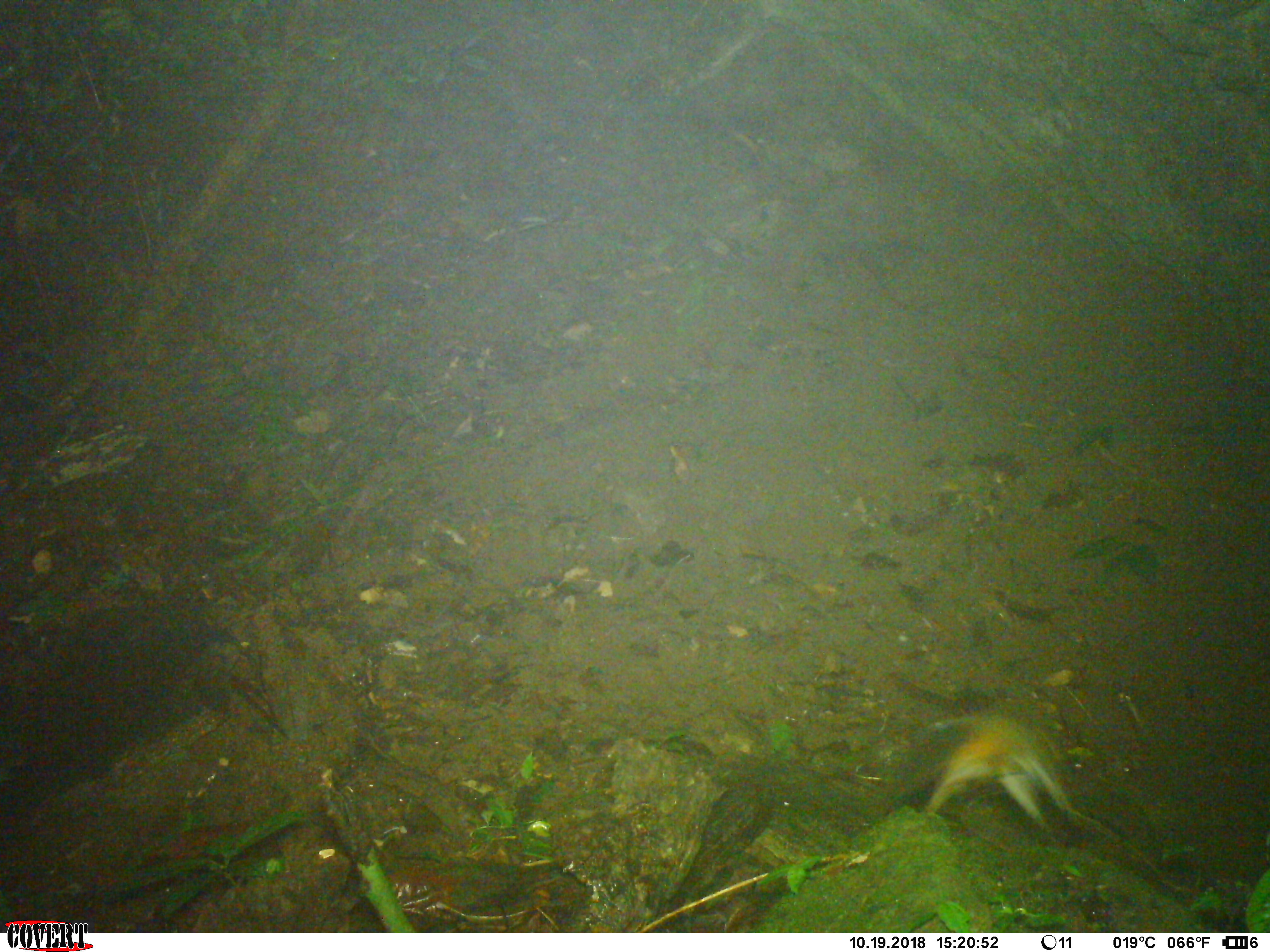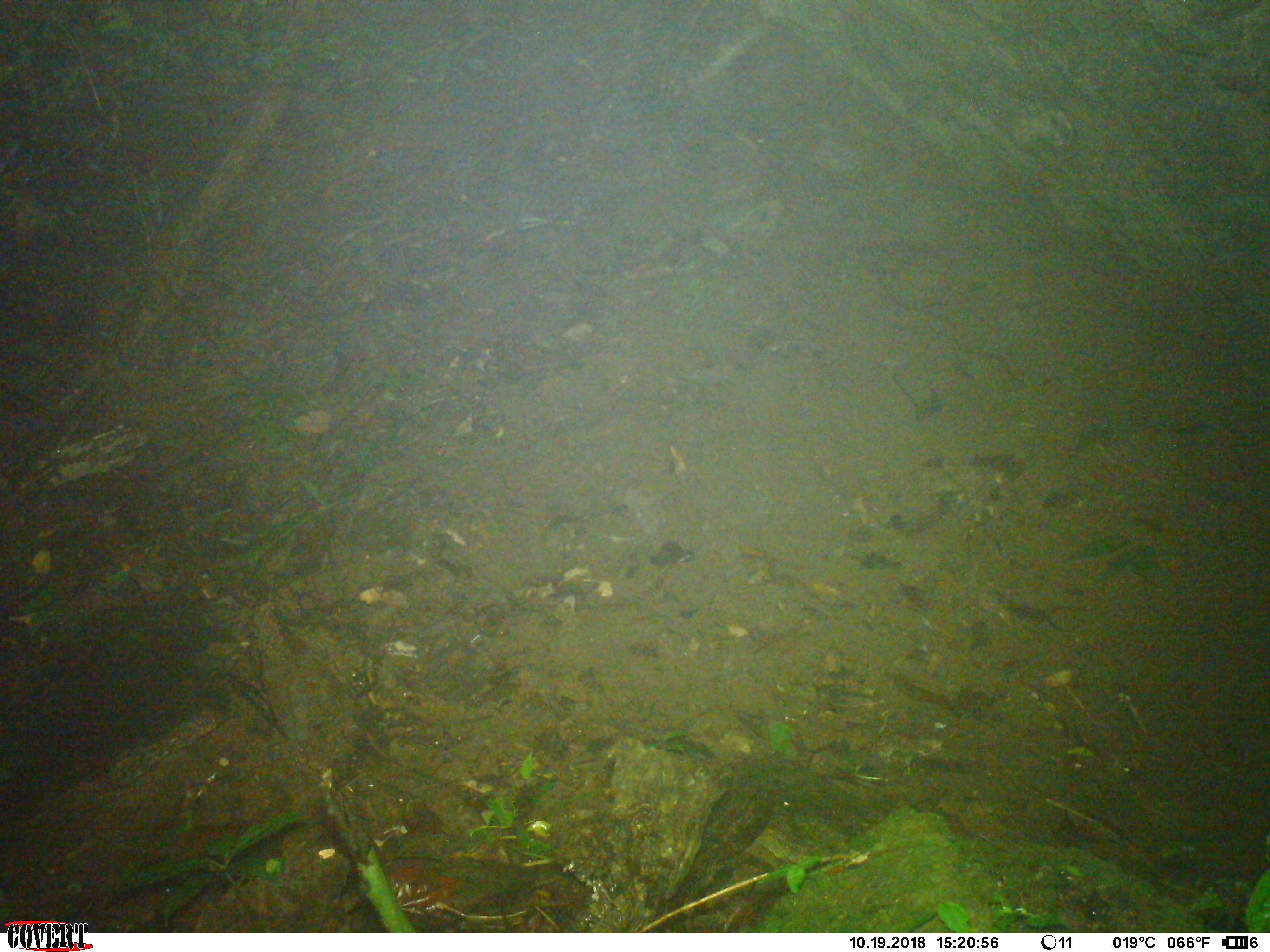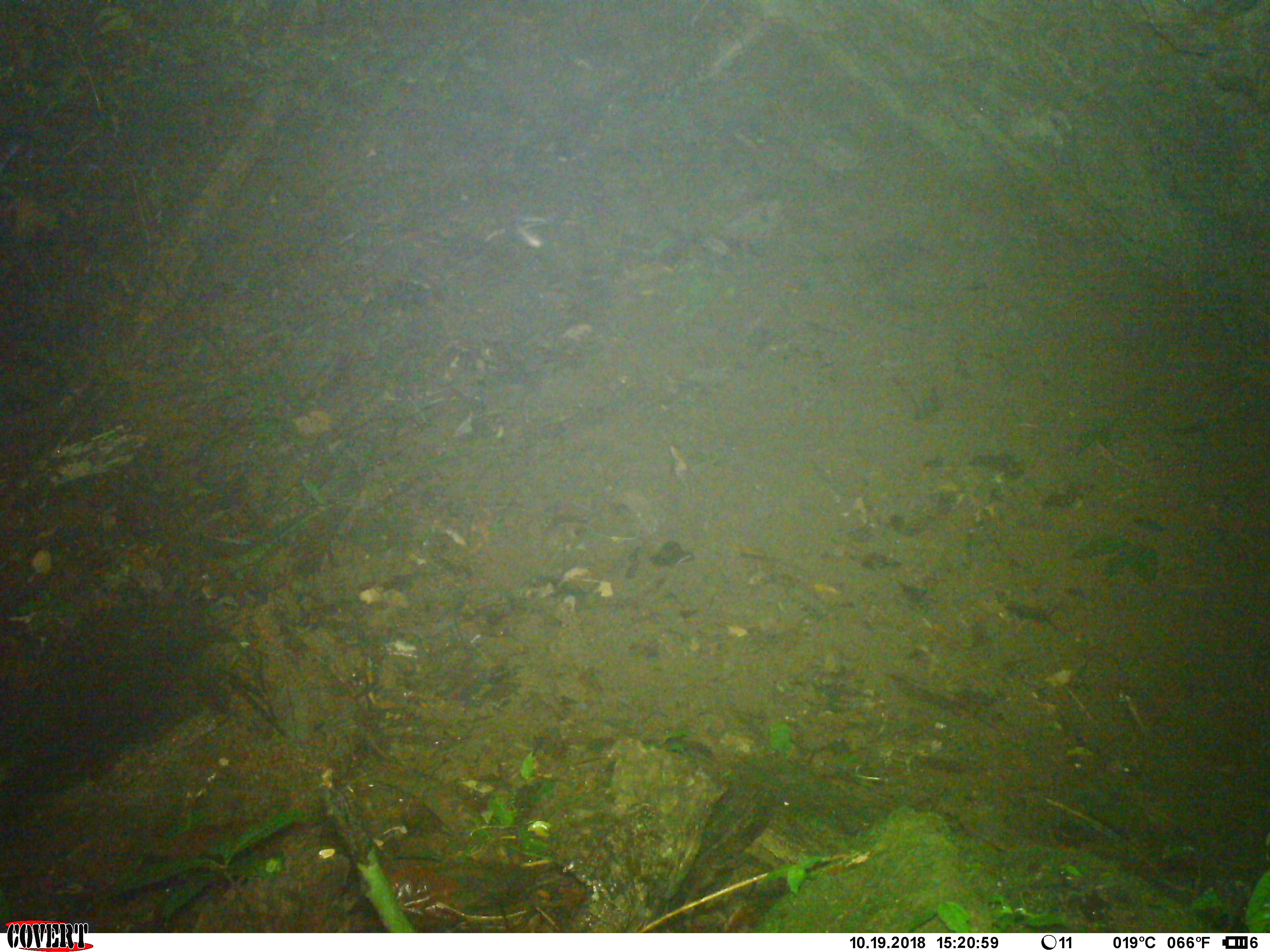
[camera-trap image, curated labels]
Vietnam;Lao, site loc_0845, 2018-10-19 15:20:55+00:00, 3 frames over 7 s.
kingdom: Animalia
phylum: Chordata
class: Mammalia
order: Rodentia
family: Sciuridae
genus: Dremomys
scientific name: Dremomys rufigenis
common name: red-cheeked squirrel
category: red cheeked squirrel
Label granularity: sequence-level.